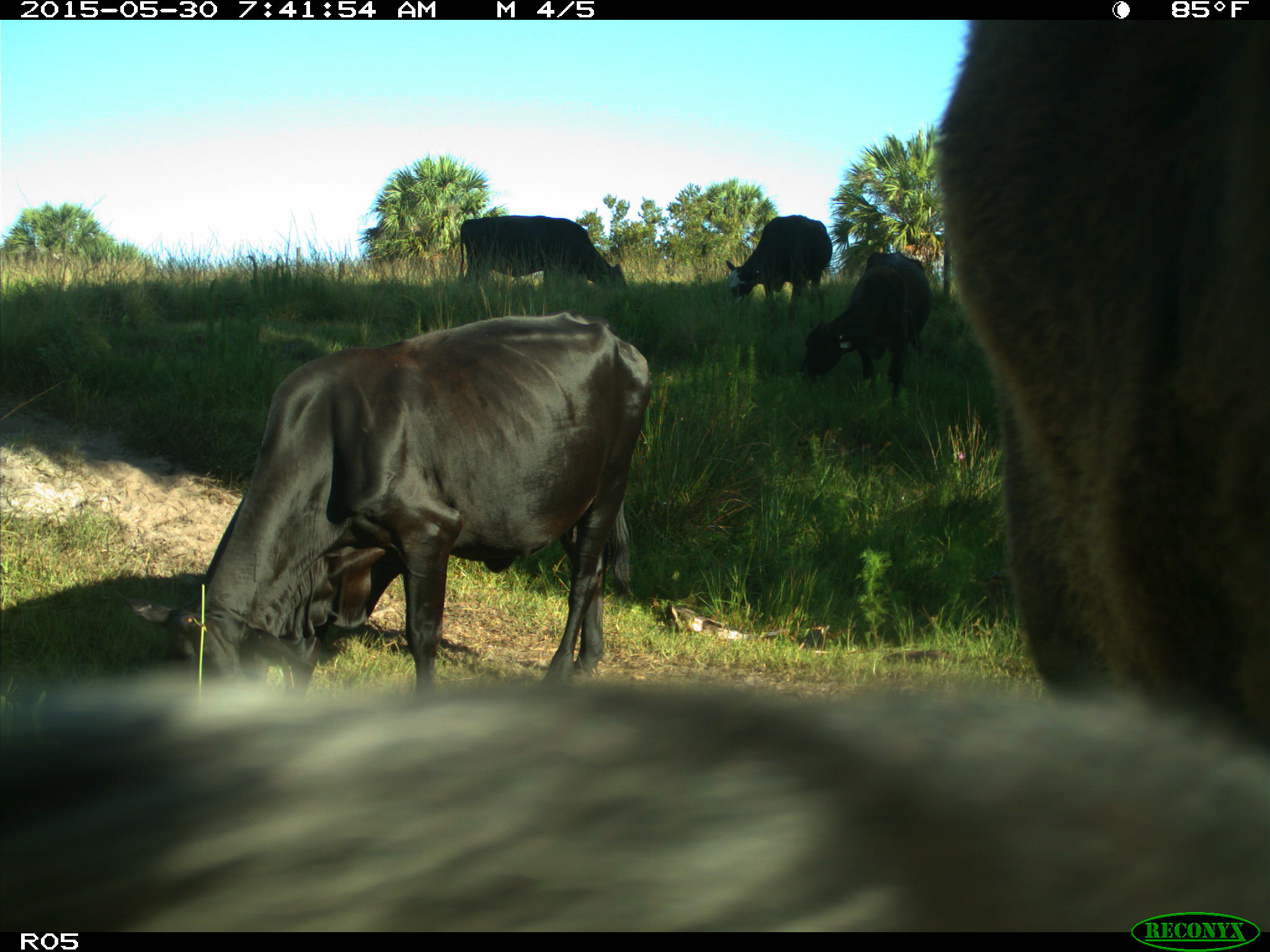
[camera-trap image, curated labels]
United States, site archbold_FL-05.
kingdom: Animalia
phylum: Chordata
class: Mammalia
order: Artiodactyla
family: Bovidae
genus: Bos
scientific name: Bos taurus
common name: domestic cow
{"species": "Bos taurus (domestic cow)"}